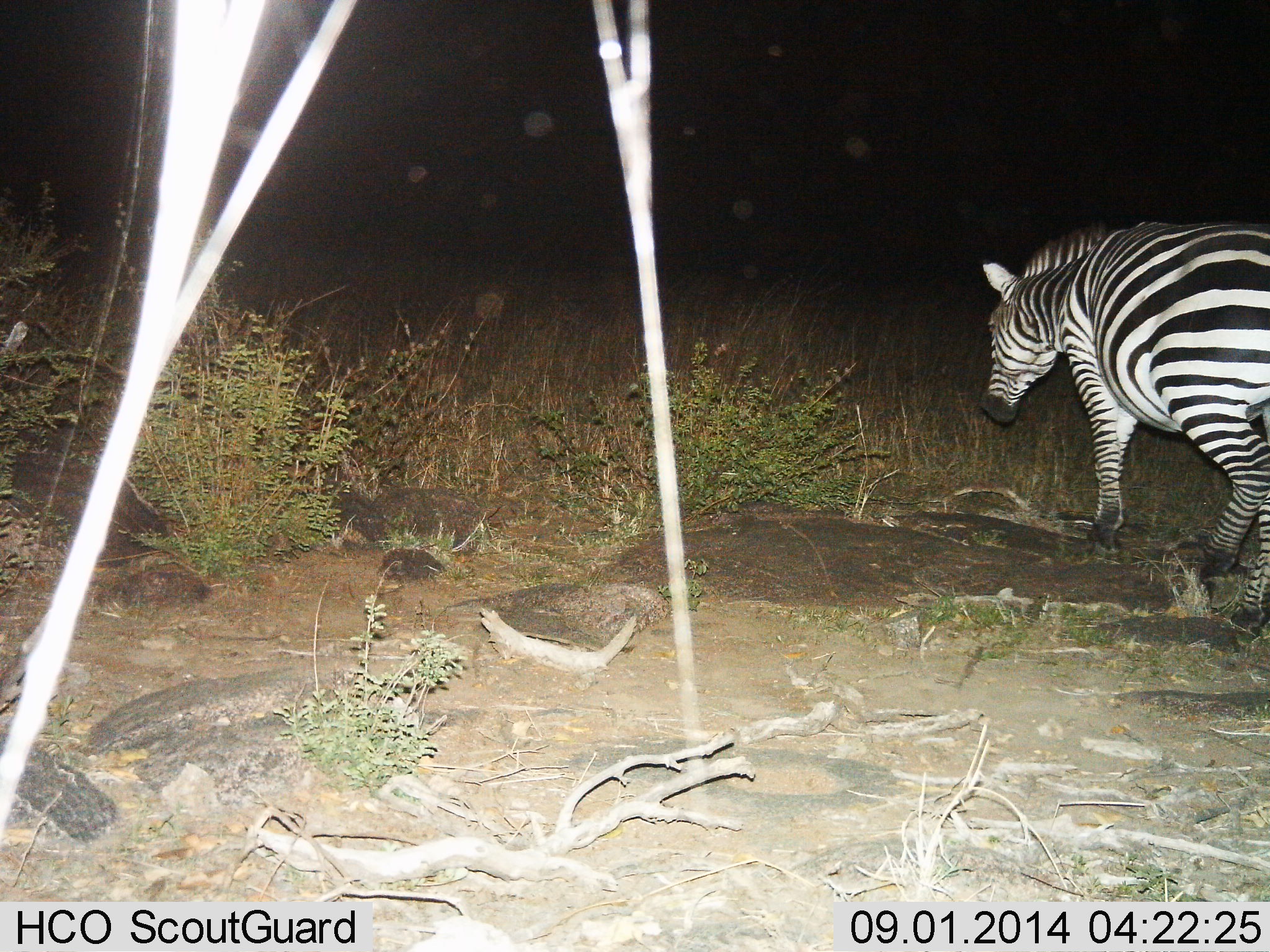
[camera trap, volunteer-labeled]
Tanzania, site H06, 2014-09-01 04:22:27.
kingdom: Animalia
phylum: Chordata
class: Mammalia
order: Perissodactyla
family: Equidae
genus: Equus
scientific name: Equus quagga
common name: plains zebra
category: zebra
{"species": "zebra (plains zebra) (Equus quagga)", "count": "1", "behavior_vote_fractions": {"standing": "9%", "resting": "0%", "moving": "100%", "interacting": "0%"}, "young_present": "0%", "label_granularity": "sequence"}